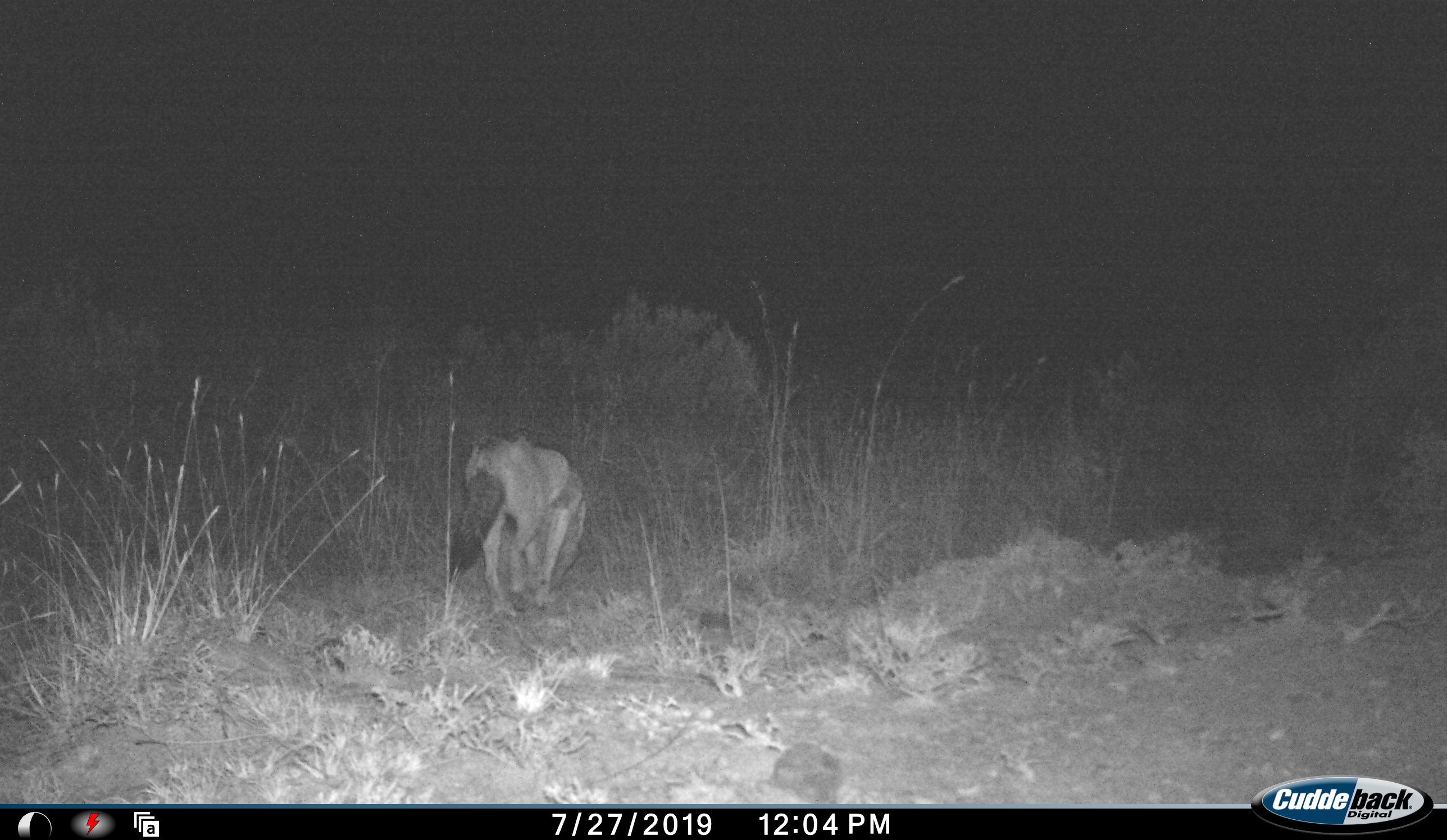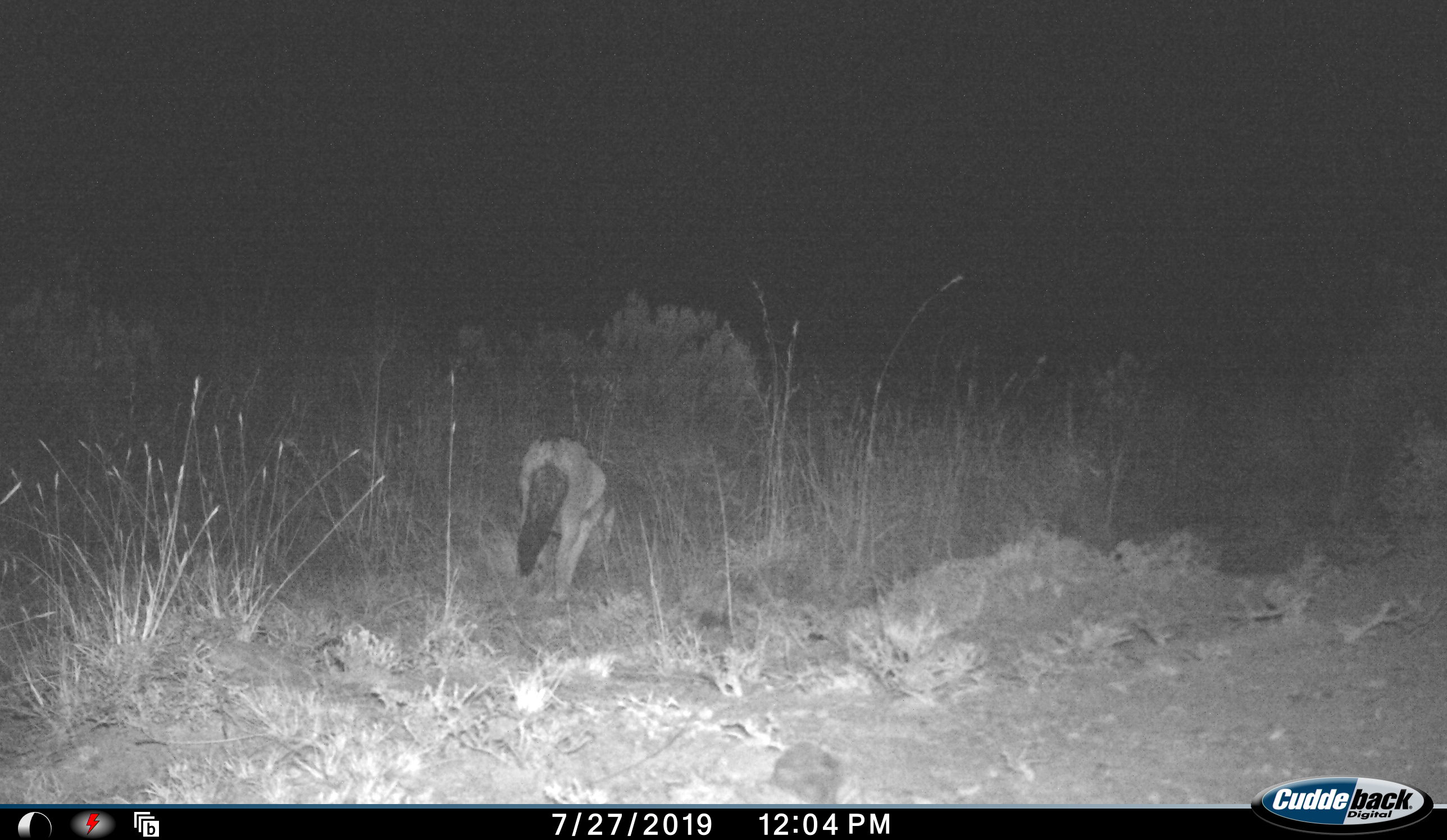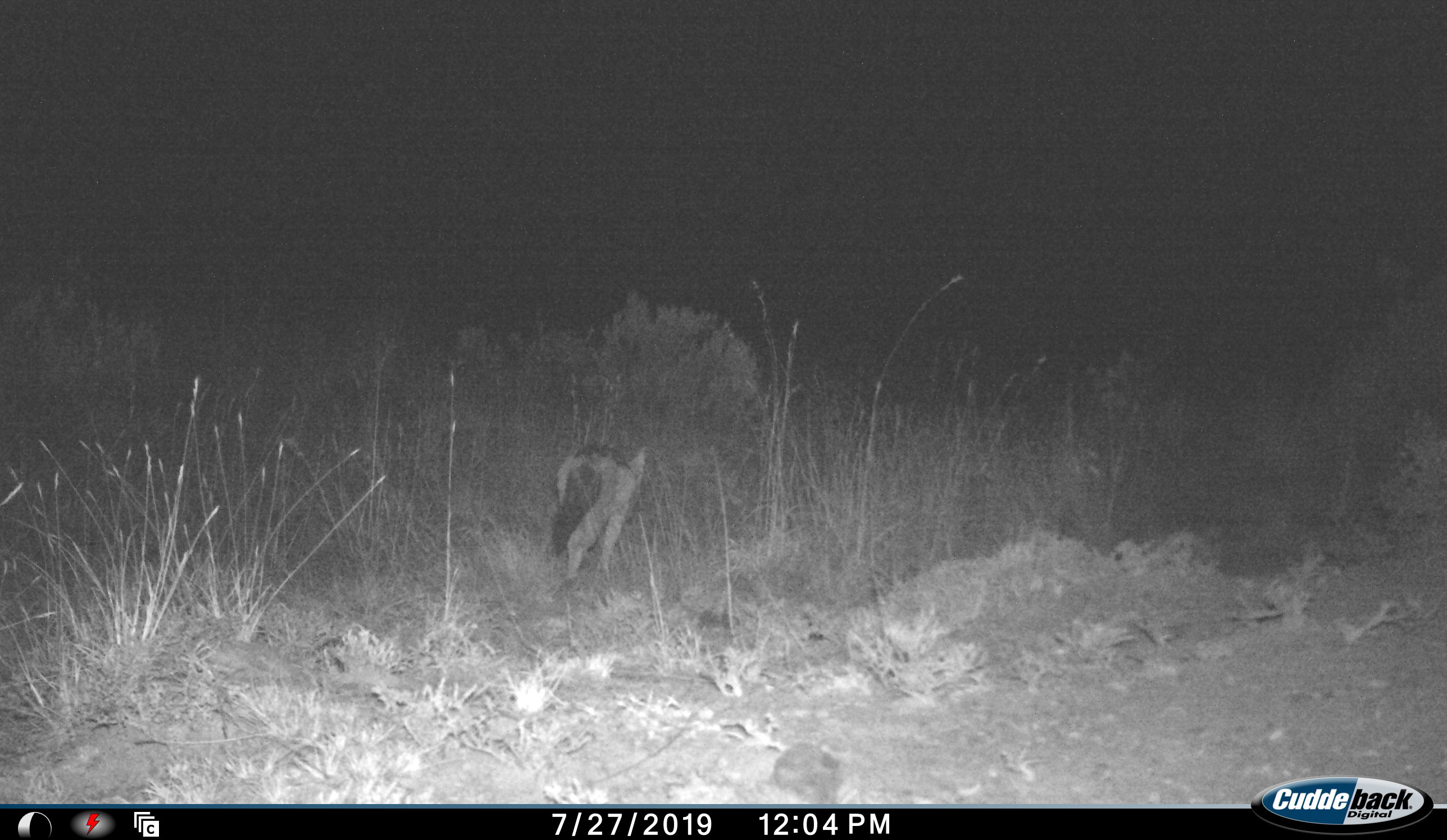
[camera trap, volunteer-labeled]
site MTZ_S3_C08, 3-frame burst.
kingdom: Animalia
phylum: Chordata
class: Mammalia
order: Carnivora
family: Canidae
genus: Lupulella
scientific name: Lupulella mesomelas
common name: black-backed jackal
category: jackalblackbacked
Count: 1.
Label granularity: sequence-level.